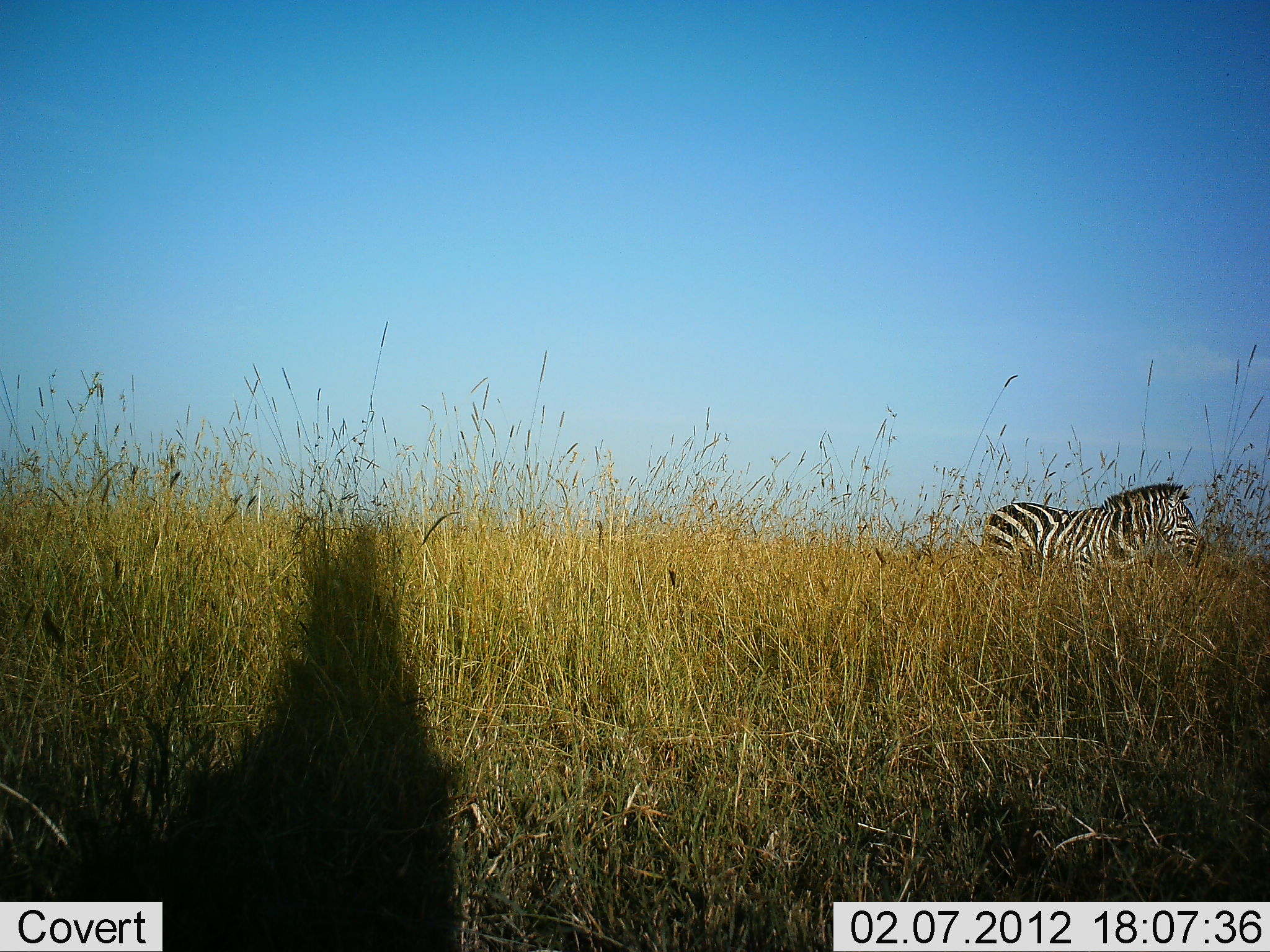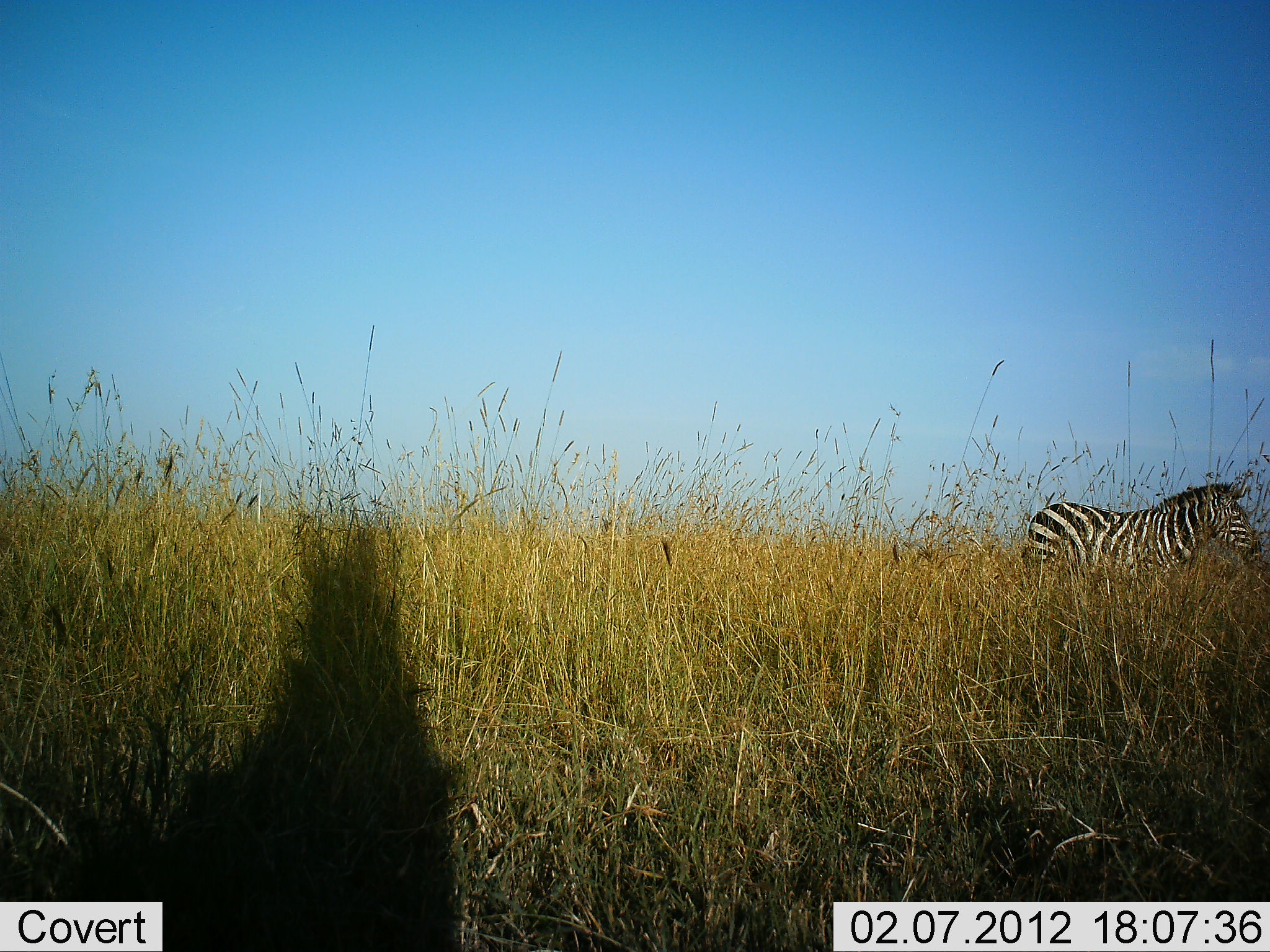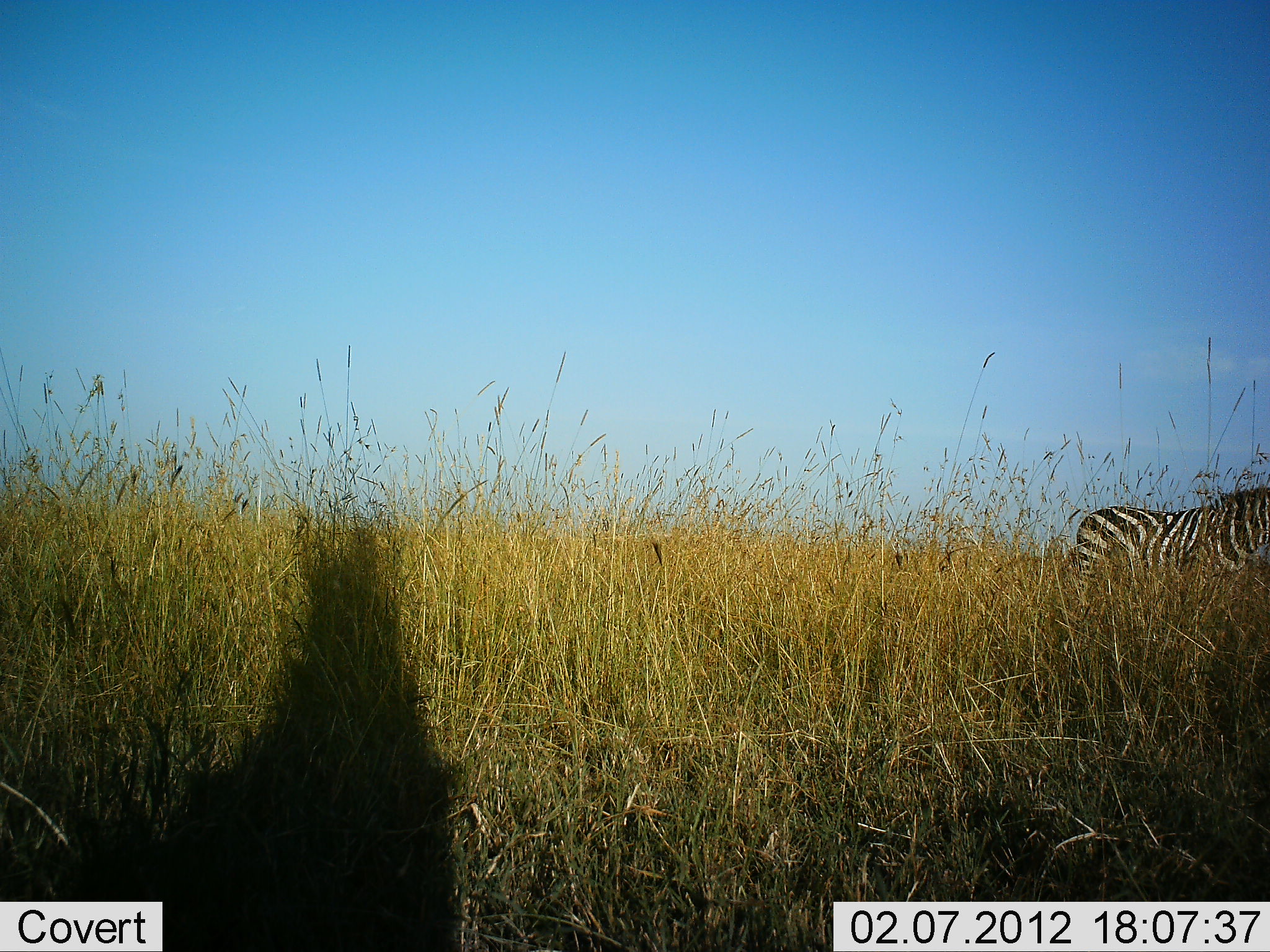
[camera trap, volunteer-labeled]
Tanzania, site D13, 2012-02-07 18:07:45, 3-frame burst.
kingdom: Animalia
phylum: Chordata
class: Mammalia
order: Perissodactyla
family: Equidae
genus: Equus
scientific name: Equus quagga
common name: plains zebra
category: zebra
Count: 1.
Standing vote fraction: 11%.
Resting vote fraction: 0%.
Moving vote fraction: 89%.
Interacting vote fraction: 0%.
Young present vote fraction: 0%.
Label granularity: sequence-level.